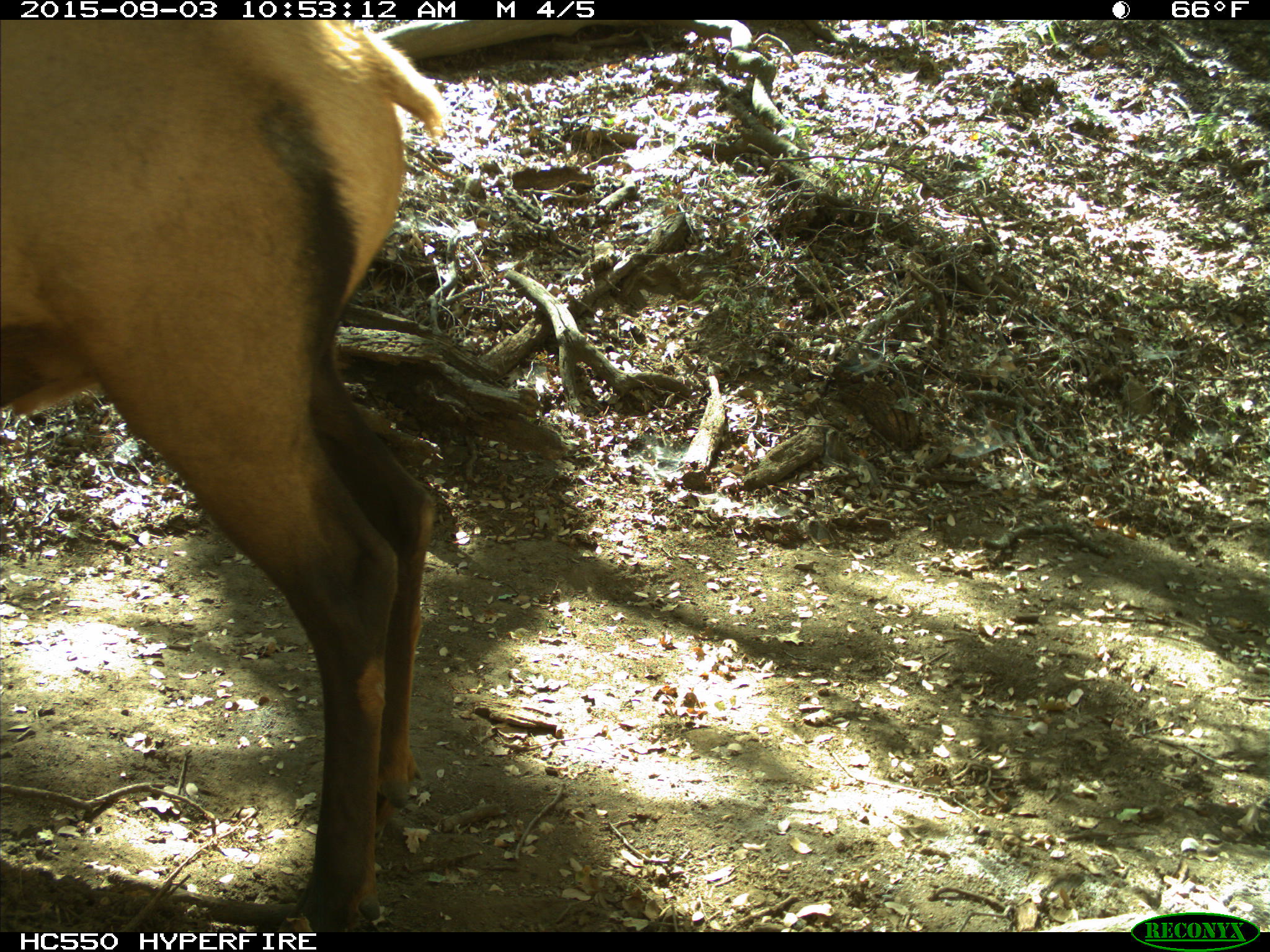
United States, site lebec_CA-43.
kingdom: Animalia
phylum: Chordata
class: Mammalia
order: Artiodactyla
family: Cervidae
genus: Cervus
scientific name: Cervus canadensis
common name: elk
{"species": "Cervus canadensis (elk)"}